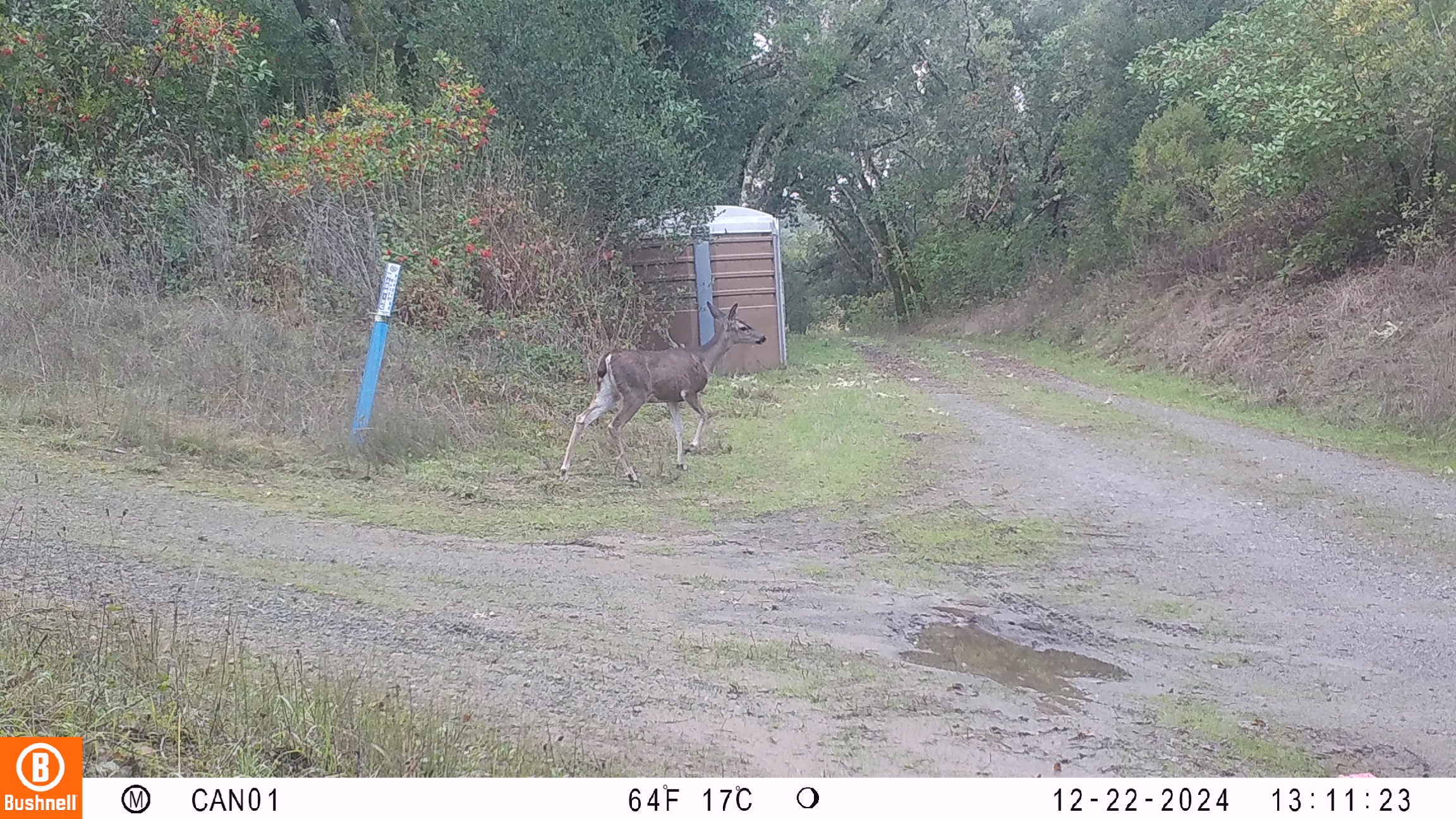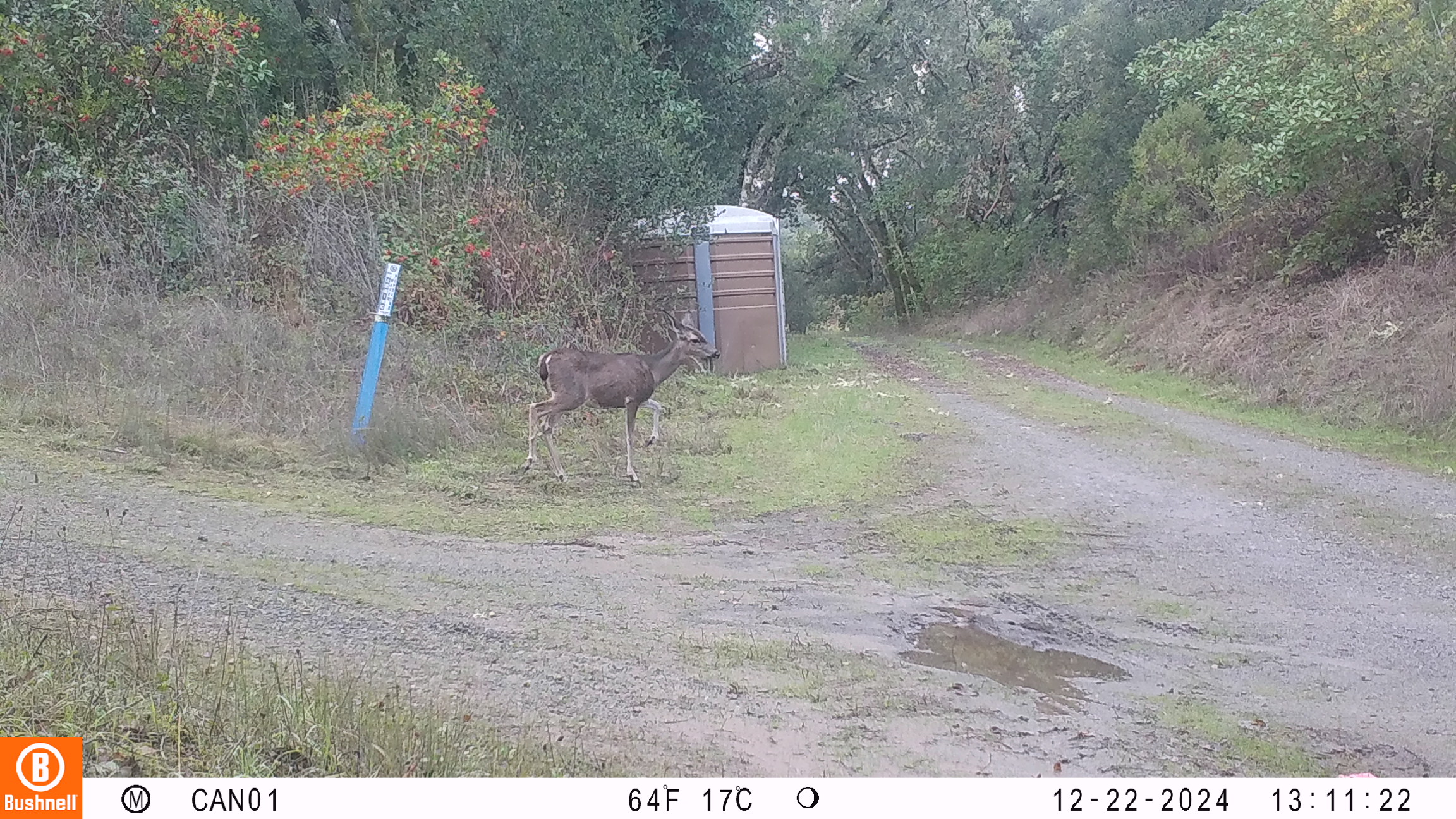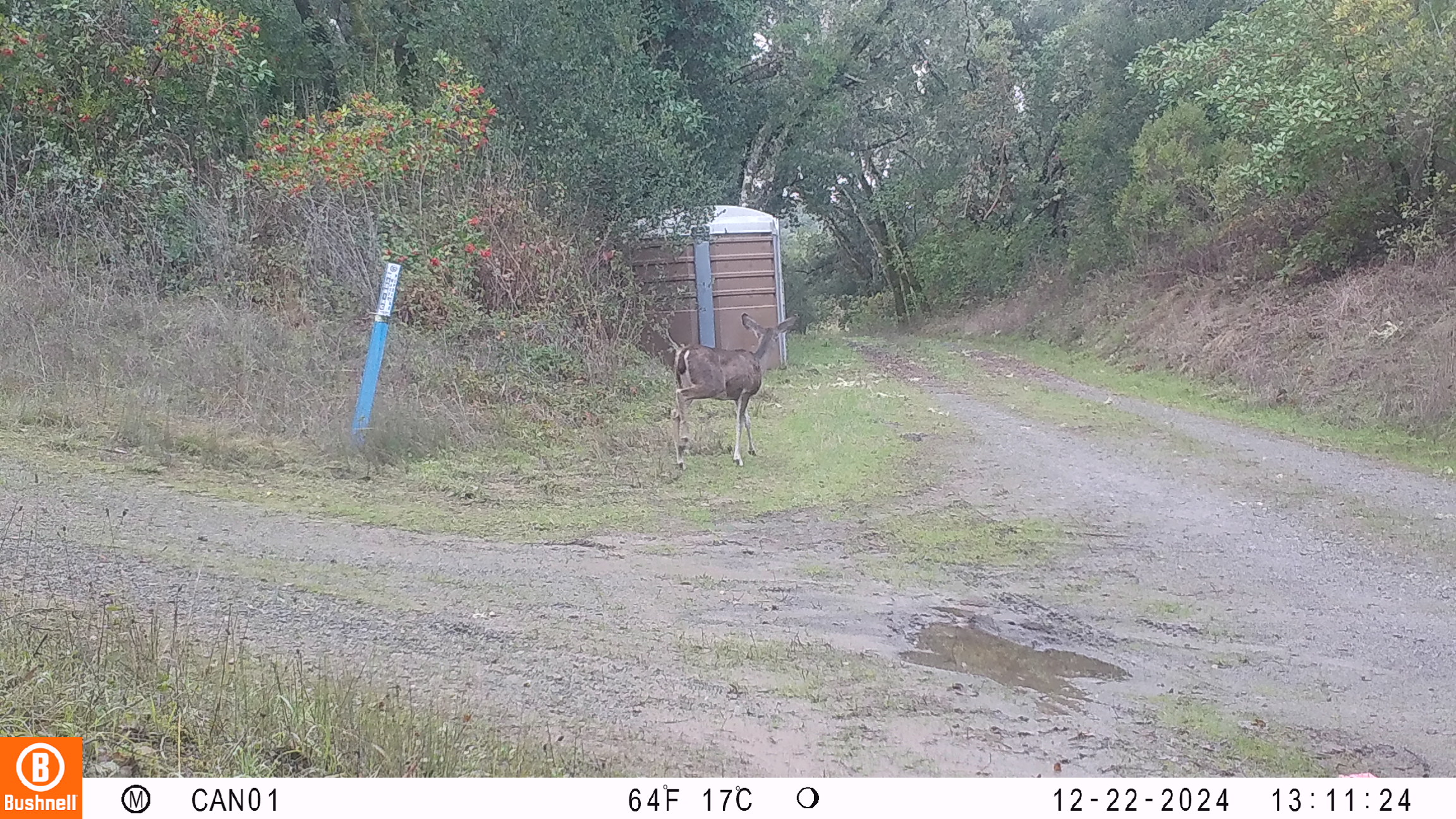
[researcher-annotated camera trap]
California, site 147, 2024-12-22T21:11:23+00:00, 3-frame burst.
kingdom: Animalia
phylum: Chordata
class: Mammalia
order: Artiodactyla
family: Cervidae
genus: Odocoileus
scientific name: Odocoileus hemionus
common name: mule deer